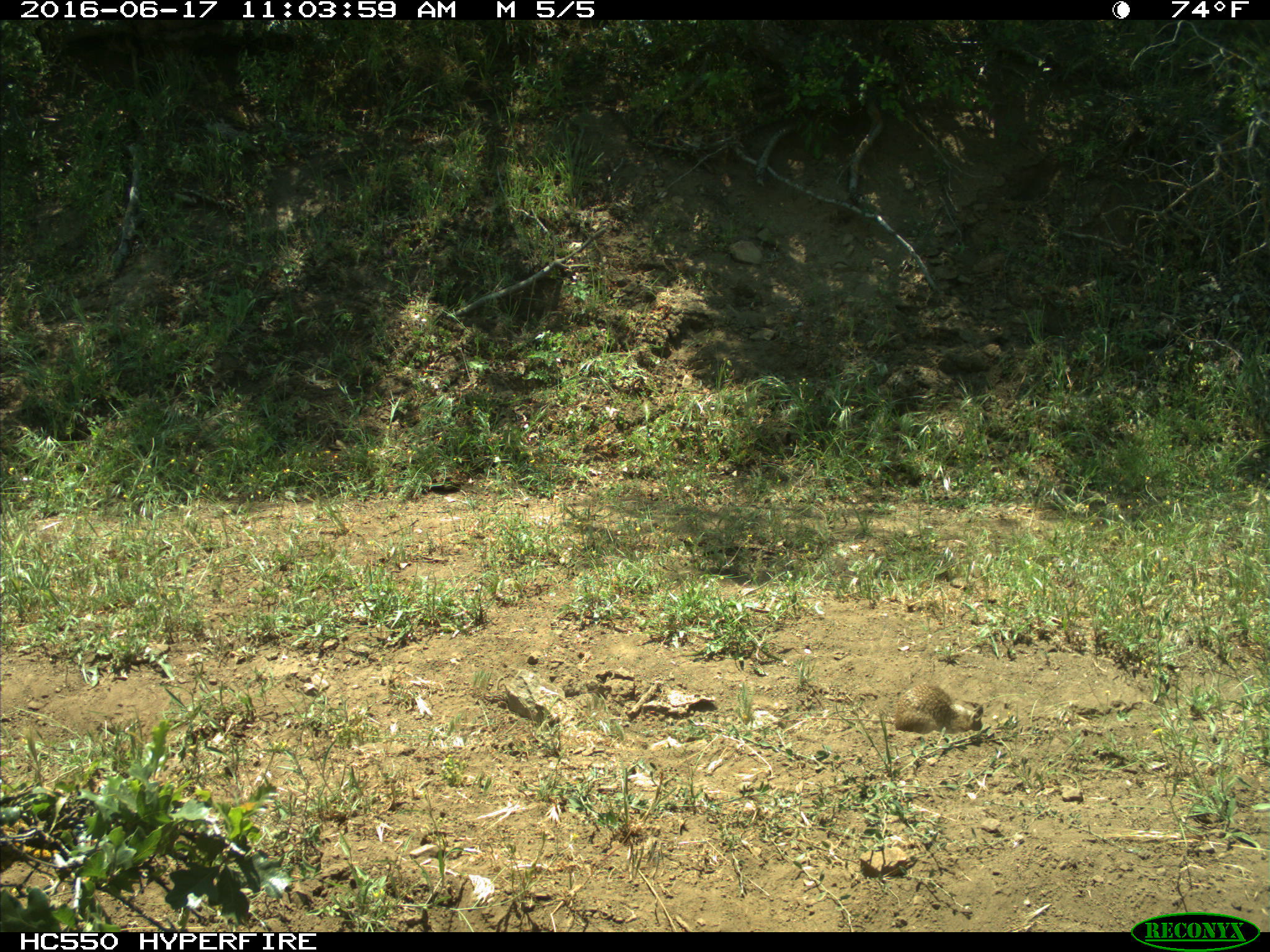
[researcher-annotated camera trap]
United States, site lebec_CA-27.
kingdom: Animalia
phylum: Chordata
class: Mammalia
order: Rodentia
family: Sciuridae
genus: Otospermophilus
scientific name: Otospermophilus beecheyi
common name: california ground squirrel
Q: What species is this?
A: Otospermophilus beecheyi (california ground squirrel).